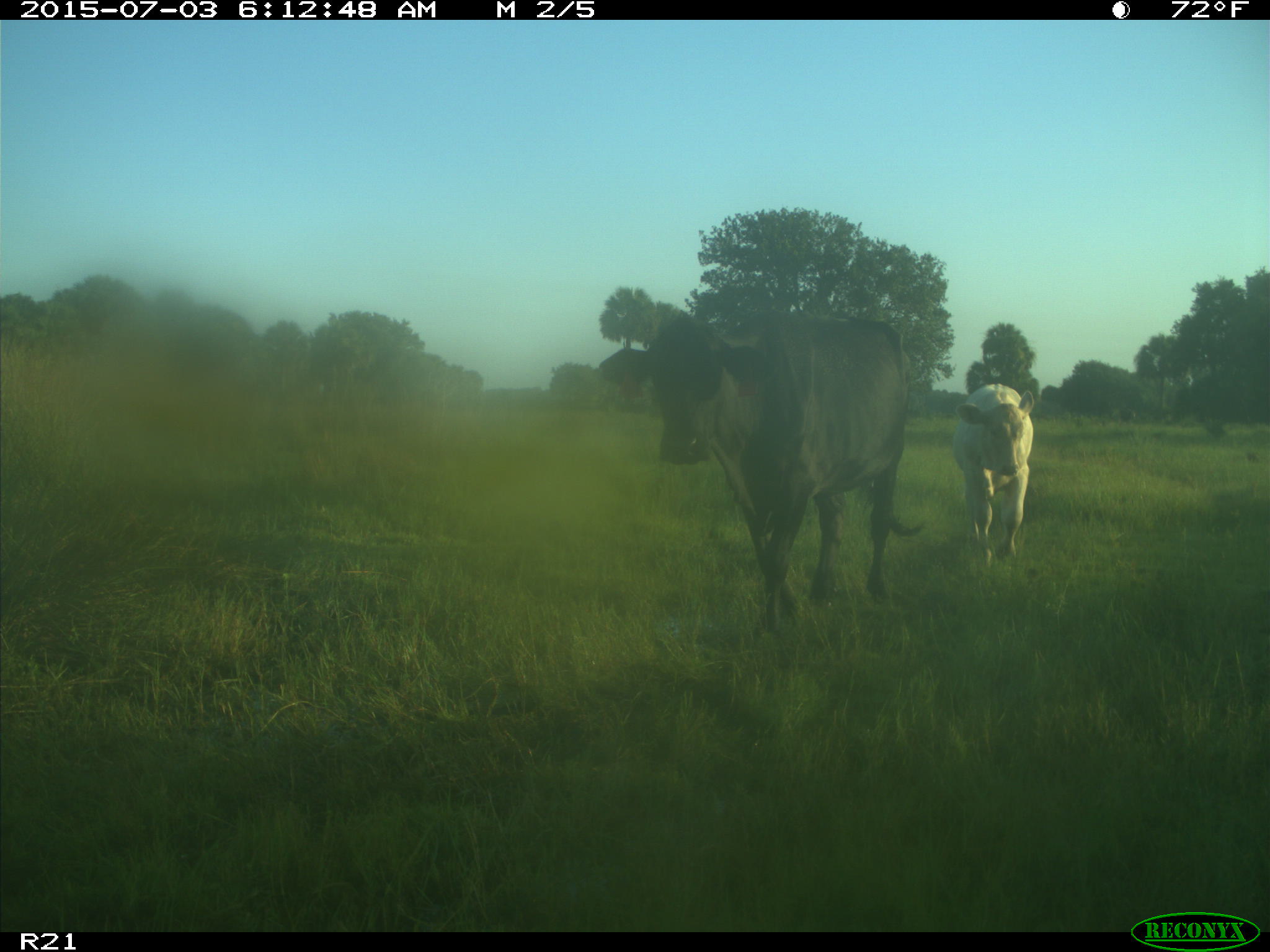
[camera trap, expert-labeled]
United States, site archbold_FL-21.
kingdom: Animalia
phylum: Chordata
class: Mammalia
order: Artiodactyla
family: Bovidae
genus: Bos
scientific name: Bos taurus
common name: domestic cow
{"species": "Bos taurus (domestic cow)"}